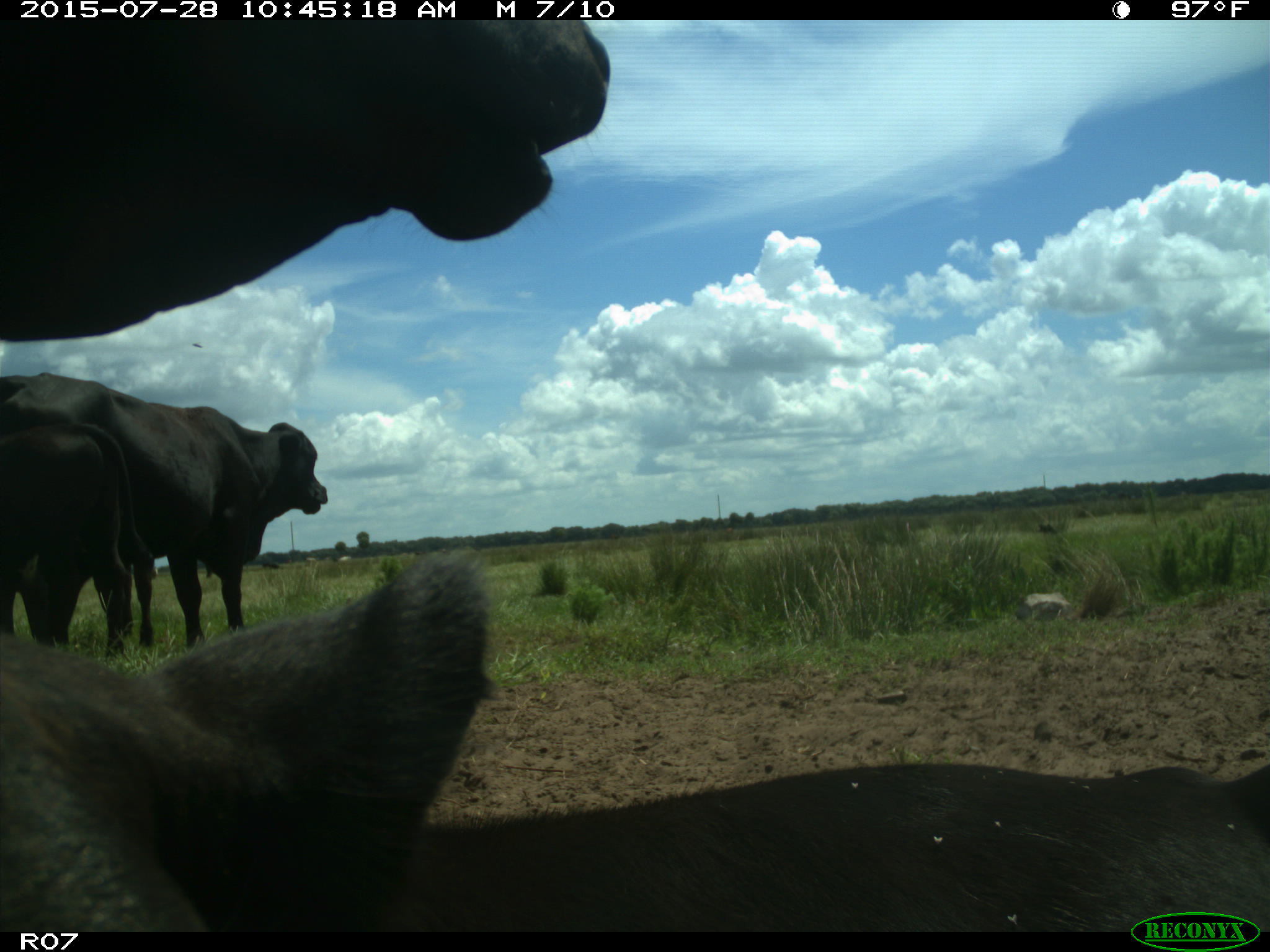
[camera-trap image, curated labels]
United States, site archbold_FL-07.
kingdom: Animalia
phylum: Chordata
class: Mammalia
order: Artiodactyla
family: Bovidae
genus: Bos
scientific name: Bos taurus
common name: domestic cow